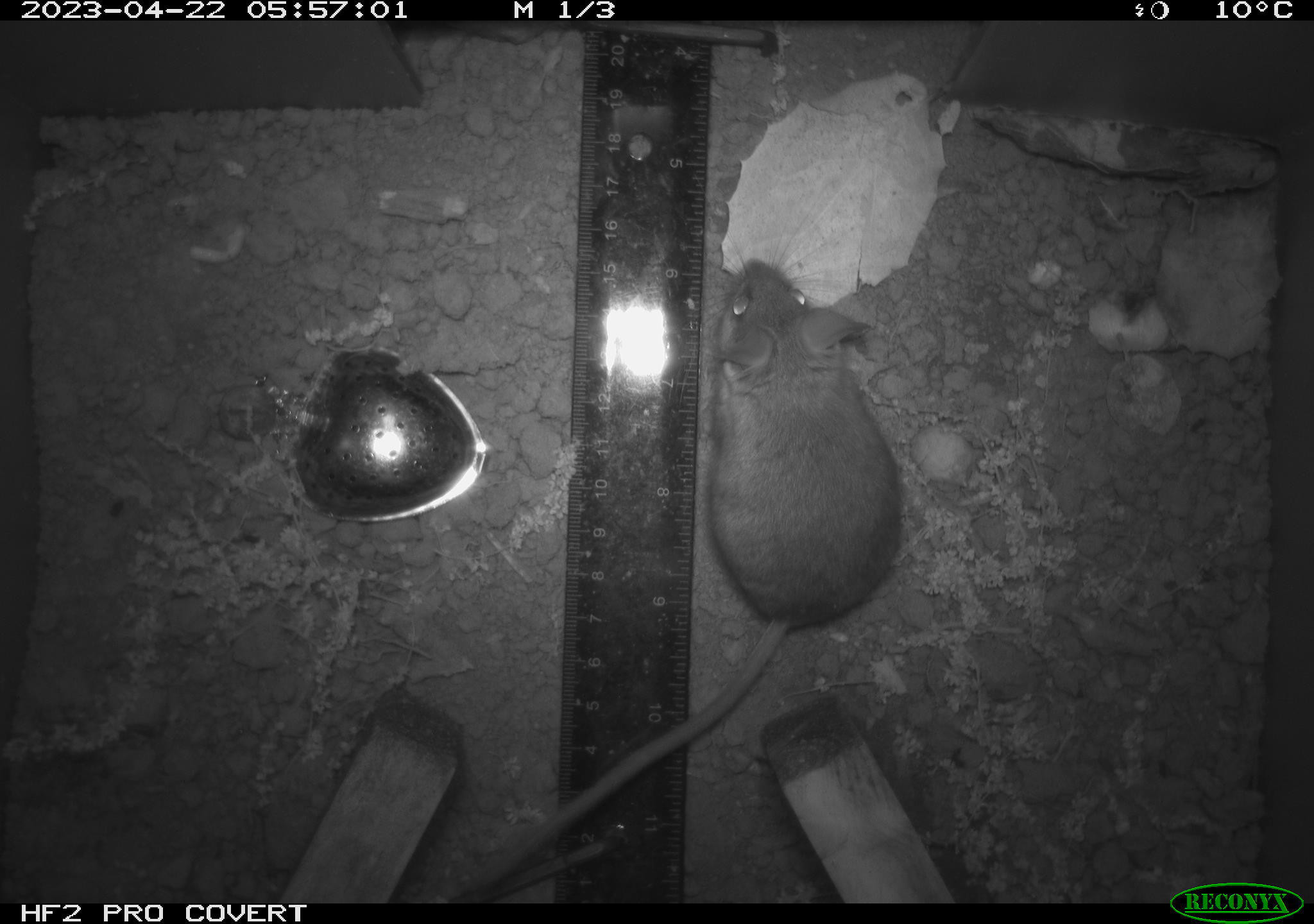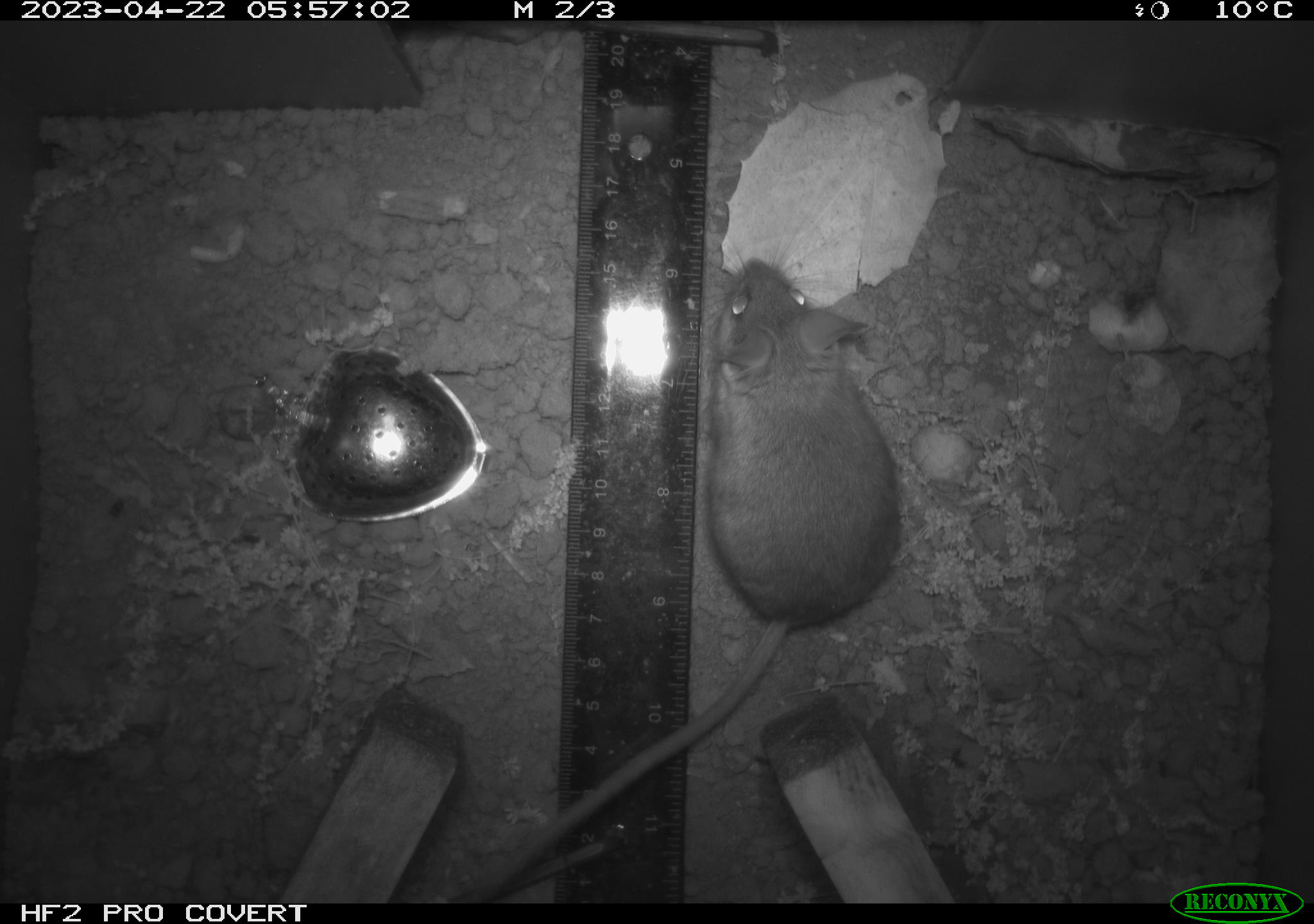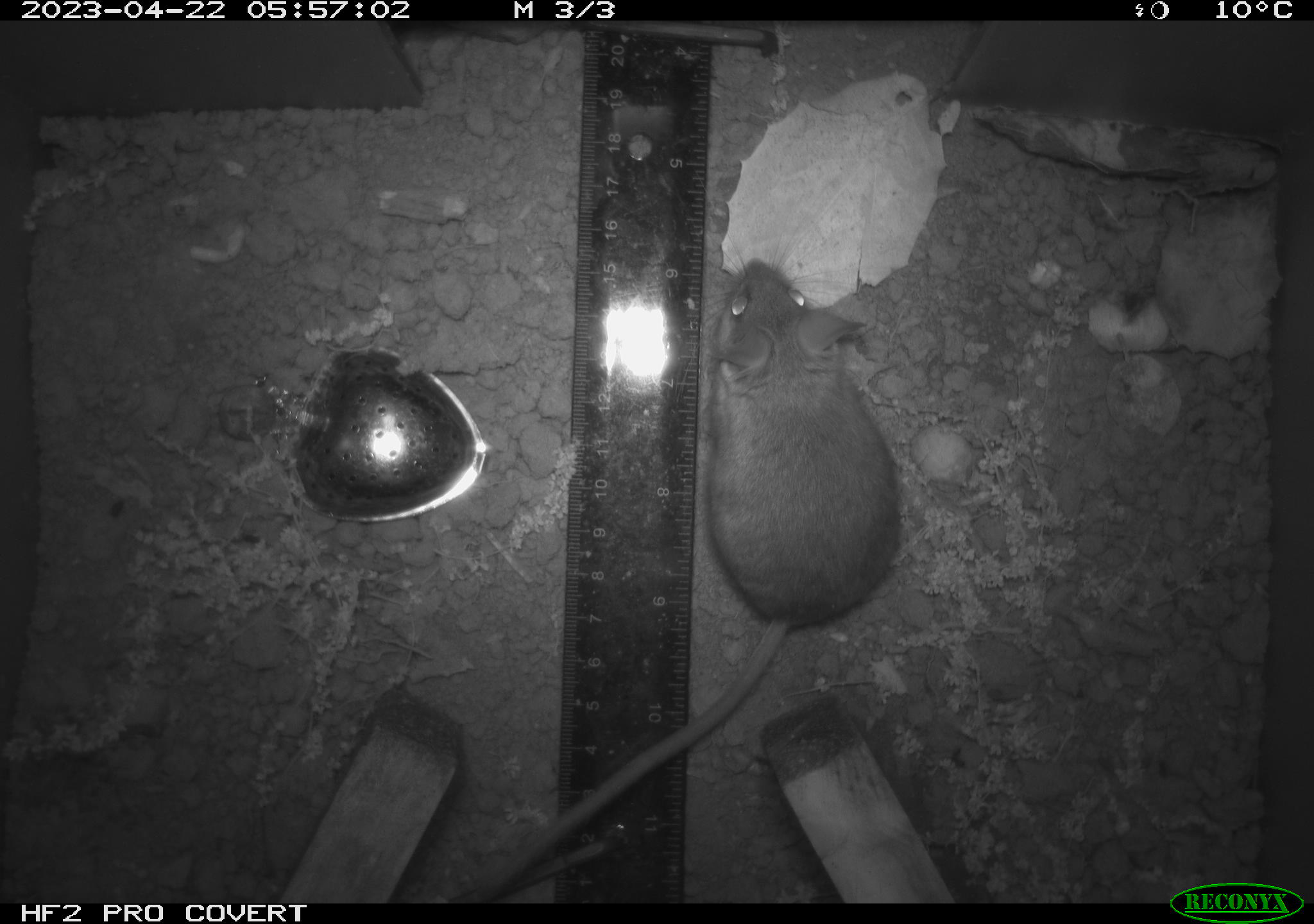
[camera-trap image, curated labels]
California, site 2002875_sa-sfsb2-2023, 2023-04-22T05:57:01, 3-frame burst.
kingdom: Animalia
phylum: Chordata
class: Mammalia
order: Rodentia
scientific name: Rodentia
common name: mouse species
Mouse species (Rodentia).